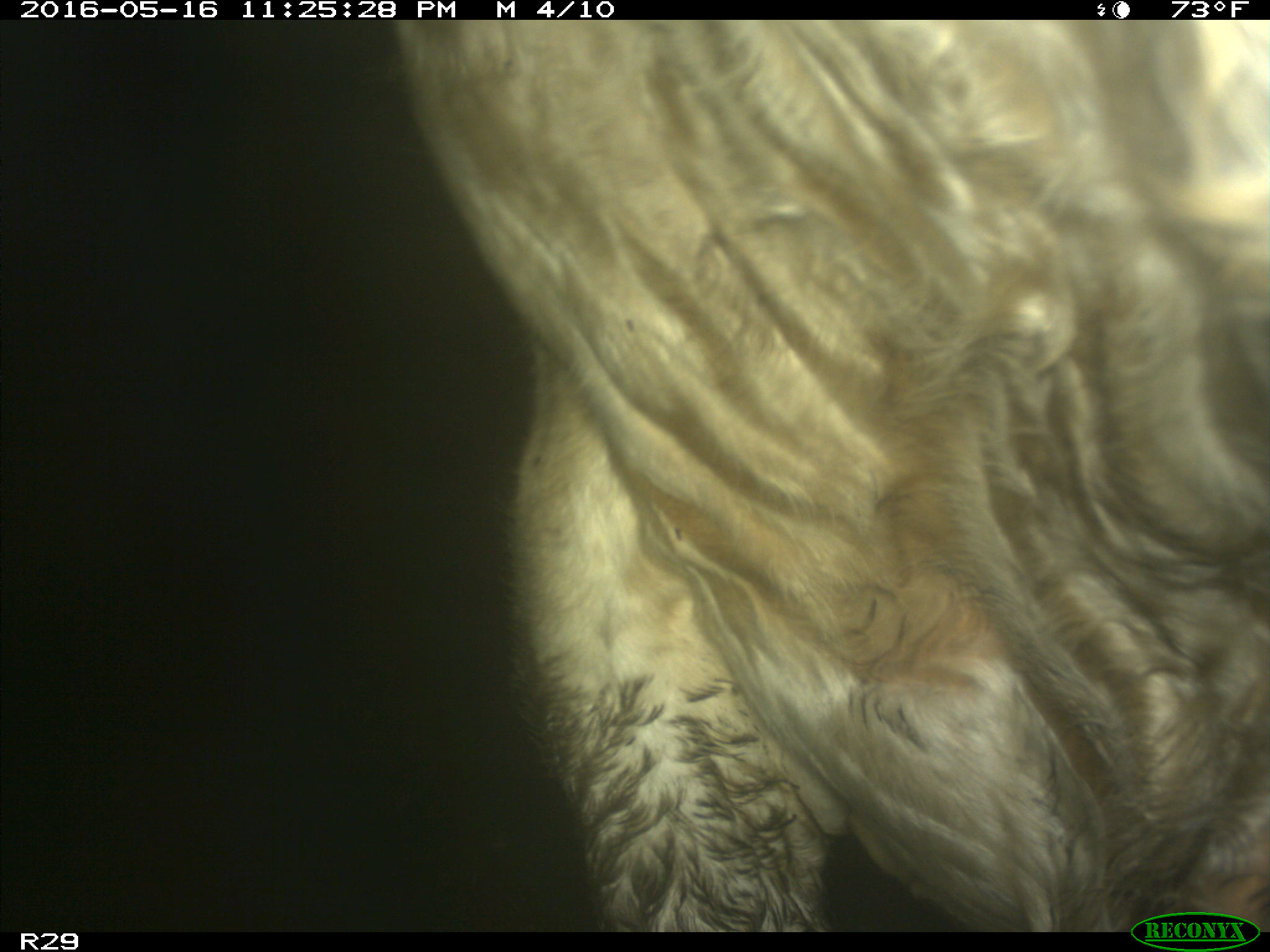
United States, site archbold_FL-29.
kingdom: Animalia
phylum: Chordata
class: Mammalia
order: Artiodactyla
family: Bovidae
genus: Bos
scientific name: Bos taurus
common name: domestic cow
Bos taurus (domestic cow).